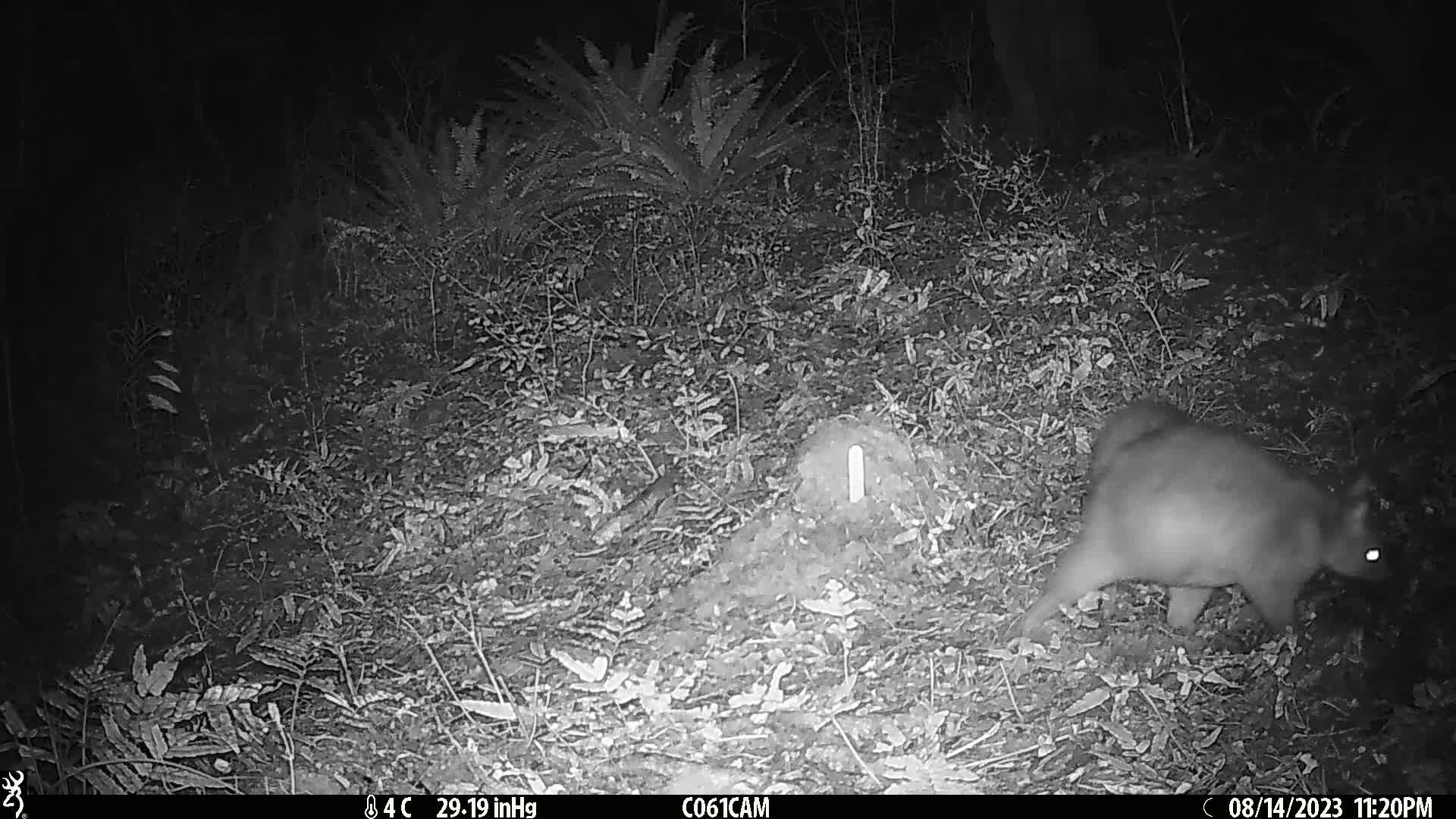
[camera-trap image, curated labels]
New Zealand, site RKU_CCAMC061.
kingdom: Animalia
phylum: Chordata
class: Mammalia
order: Diprotodontia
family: Phalangeridae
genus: Trichosurus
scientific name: Trichosurus vulpecula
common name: common brushtail possum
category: possum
Possum (common brushtail possum) (Trichosurus vulpecula).